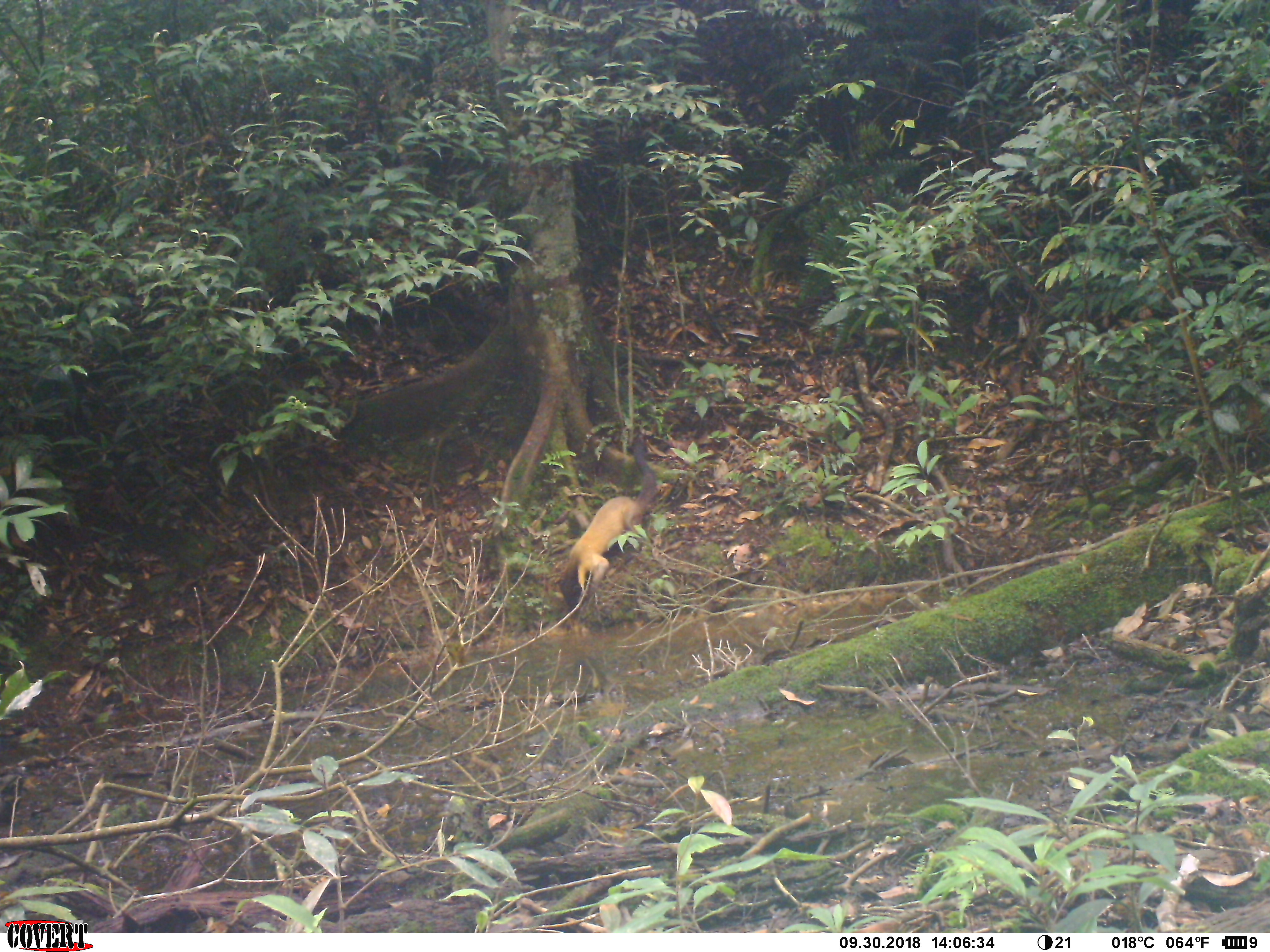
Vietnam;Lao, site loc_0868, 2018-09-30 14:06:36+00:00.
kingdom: Animalia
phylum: Chordata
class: Mammalia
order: Carnivora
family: Mustelidae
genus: Martes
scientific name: Martes flavigula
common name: yellow-throated marten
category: yellow throated marten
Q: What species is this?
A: Yellow throated marten (yellow-throated marten) (Martes flavigula).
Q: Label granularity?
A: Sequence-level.